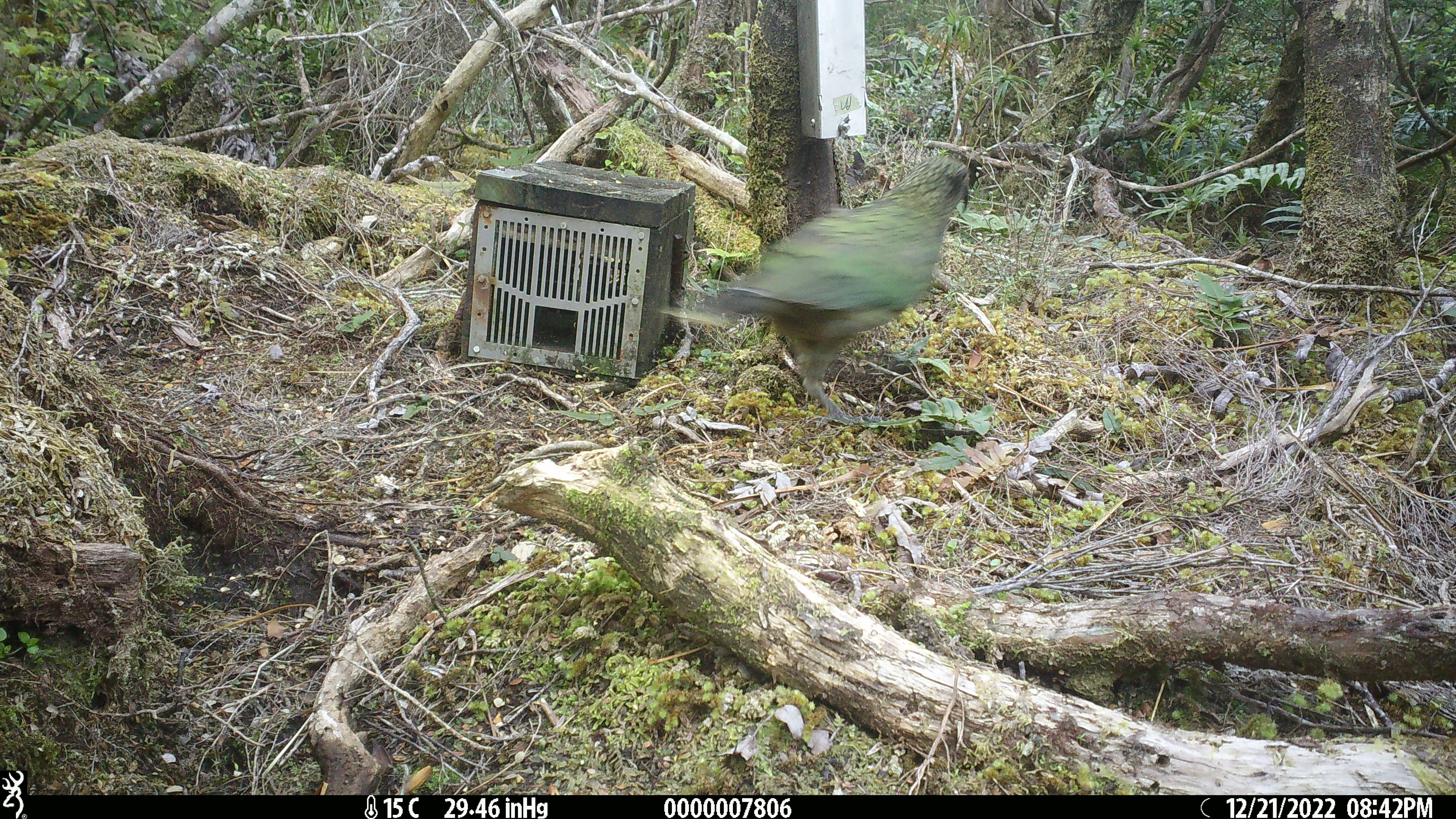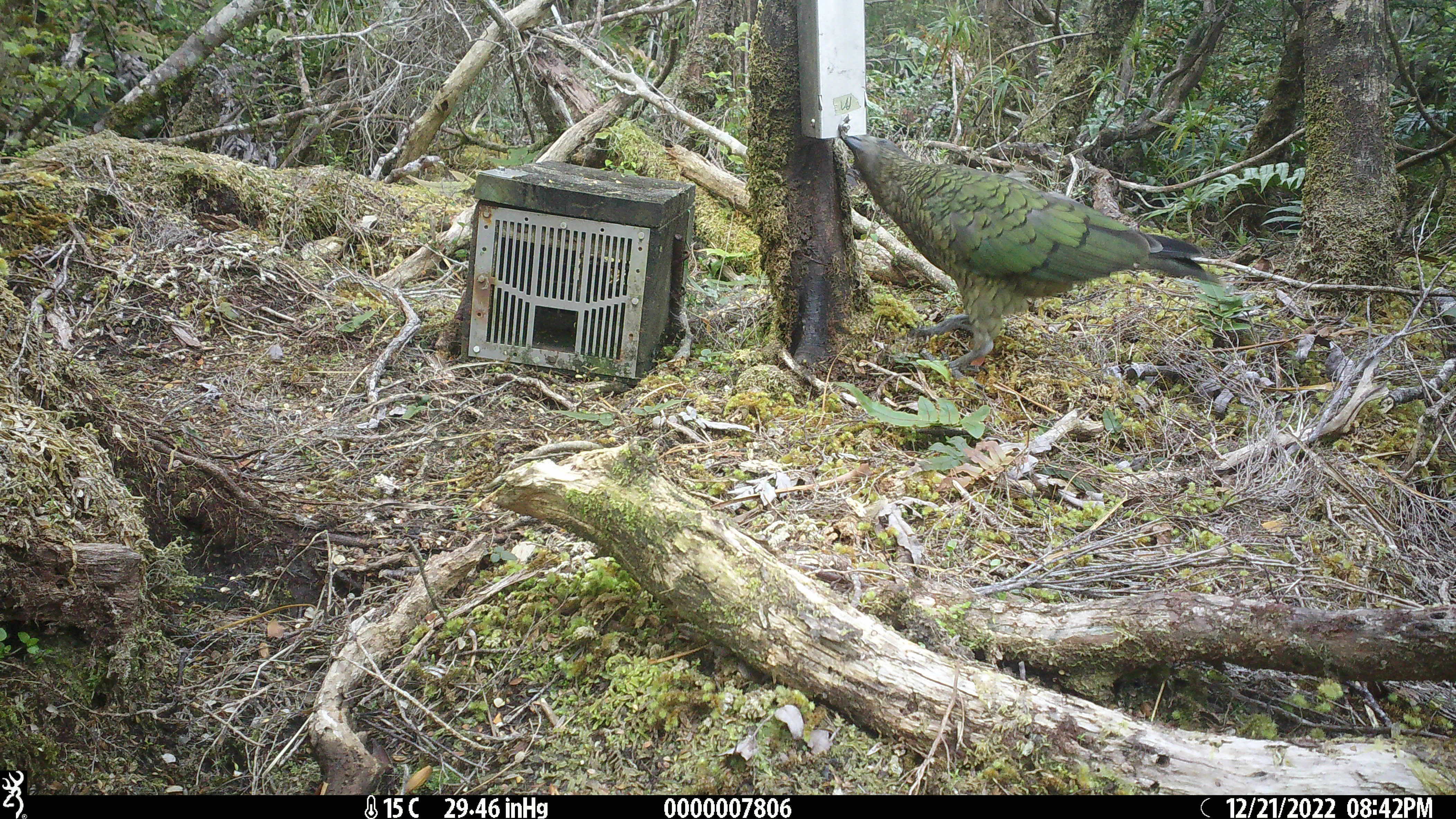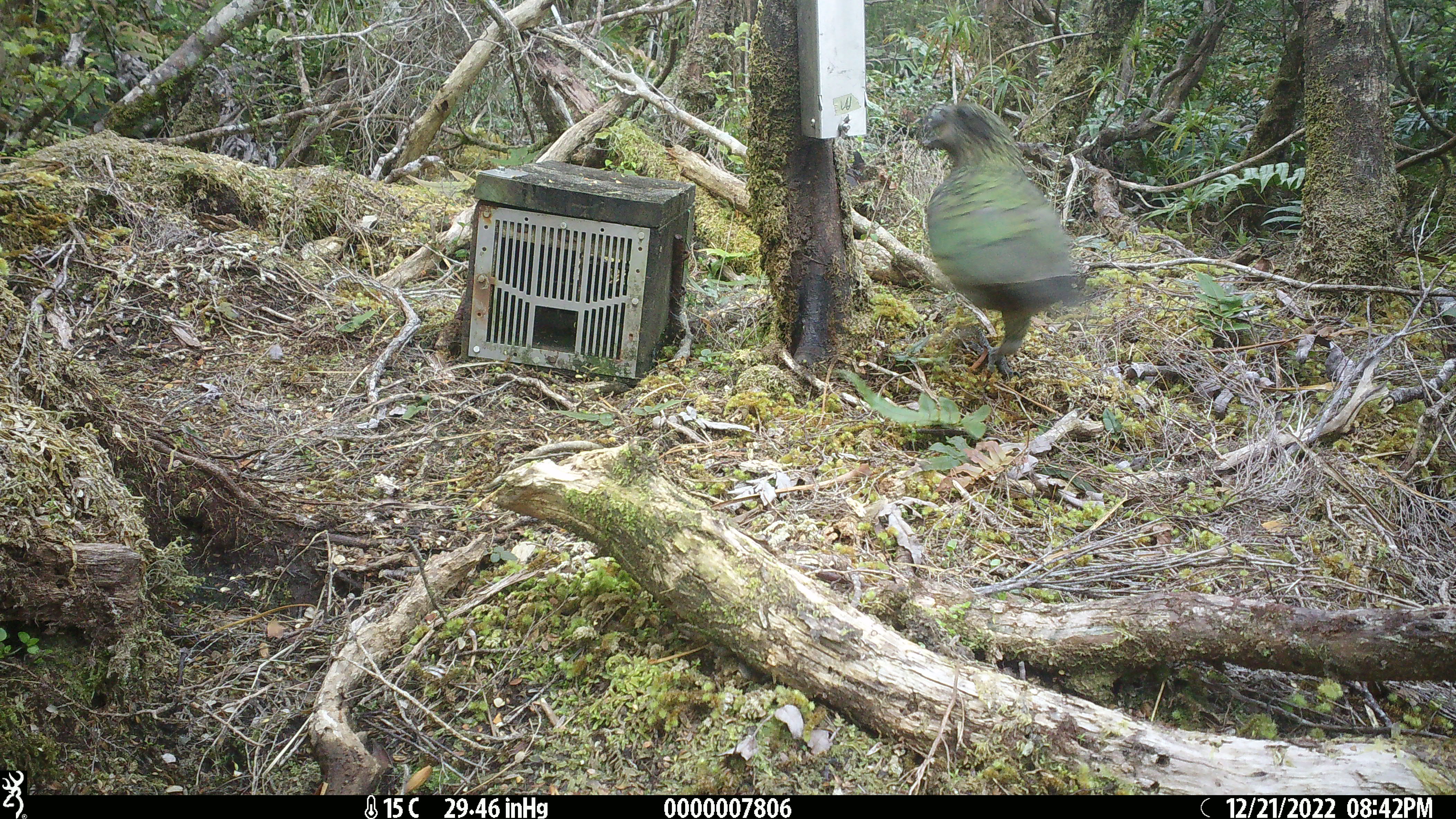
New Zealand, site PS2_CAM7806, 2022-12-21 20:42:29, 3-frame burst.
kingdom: Animalia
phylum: Chordata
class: Aves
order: Psittaciformes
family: Strigopidae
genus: Nestor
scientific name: Nestor notabilis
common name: kea